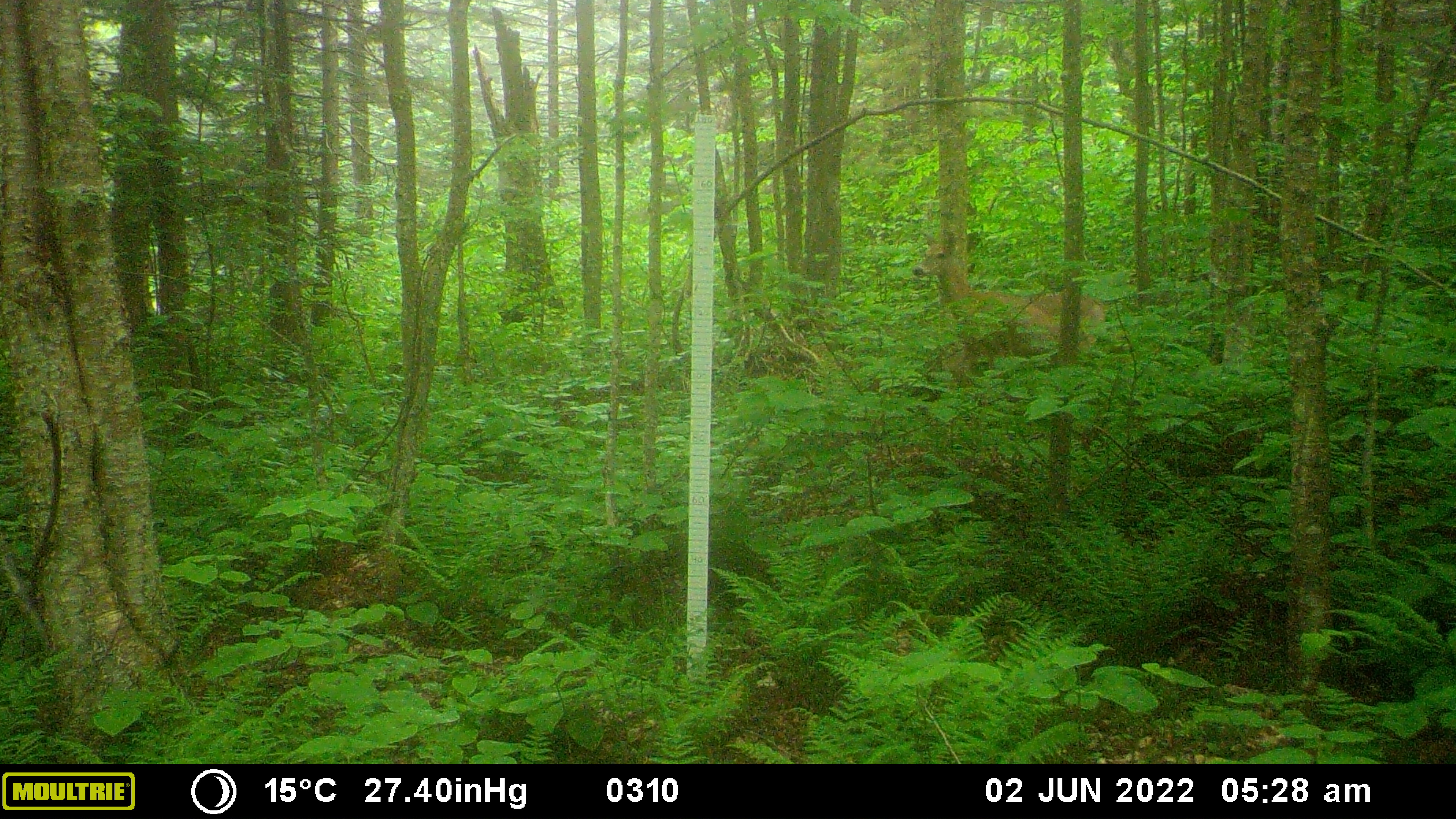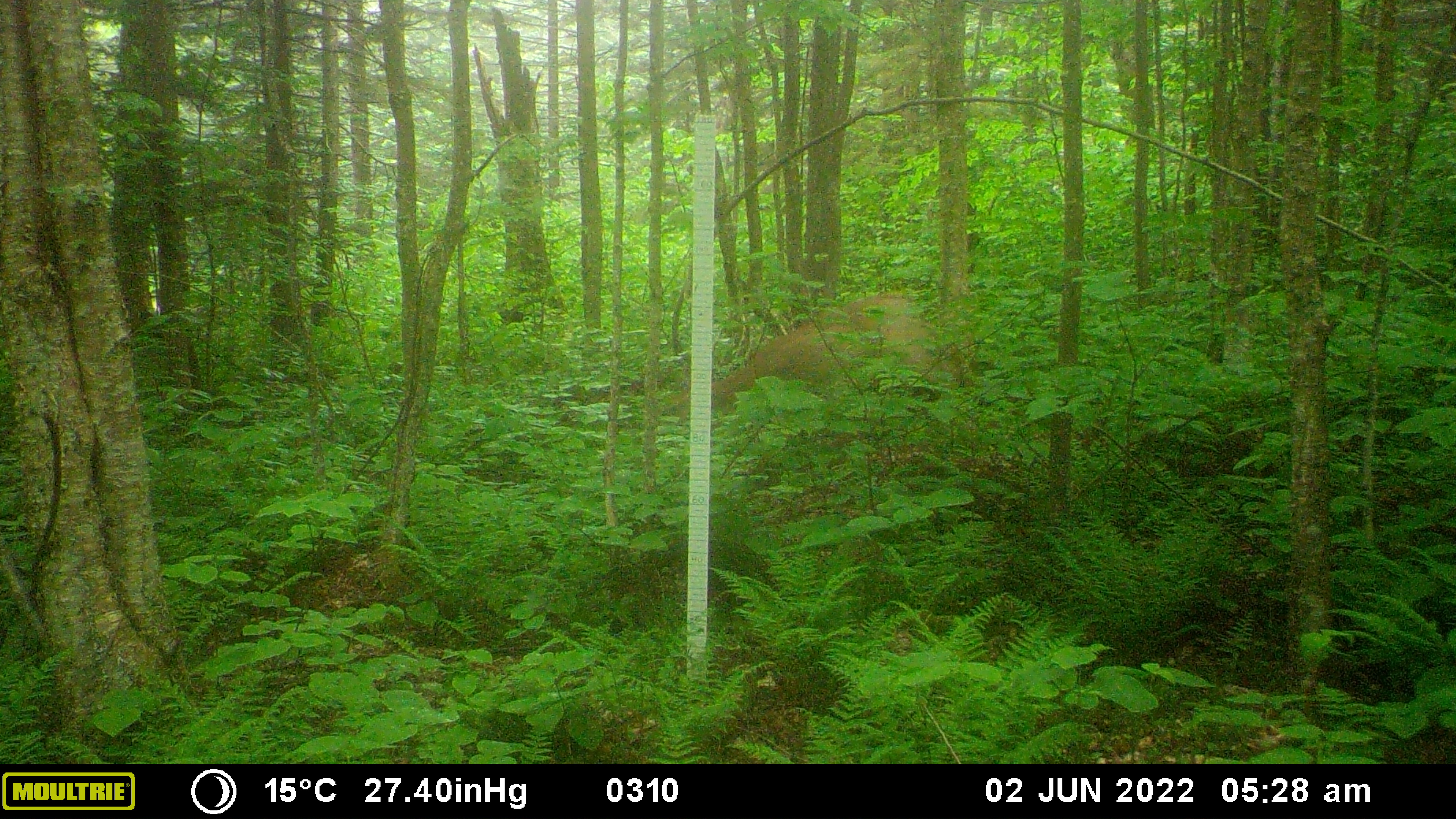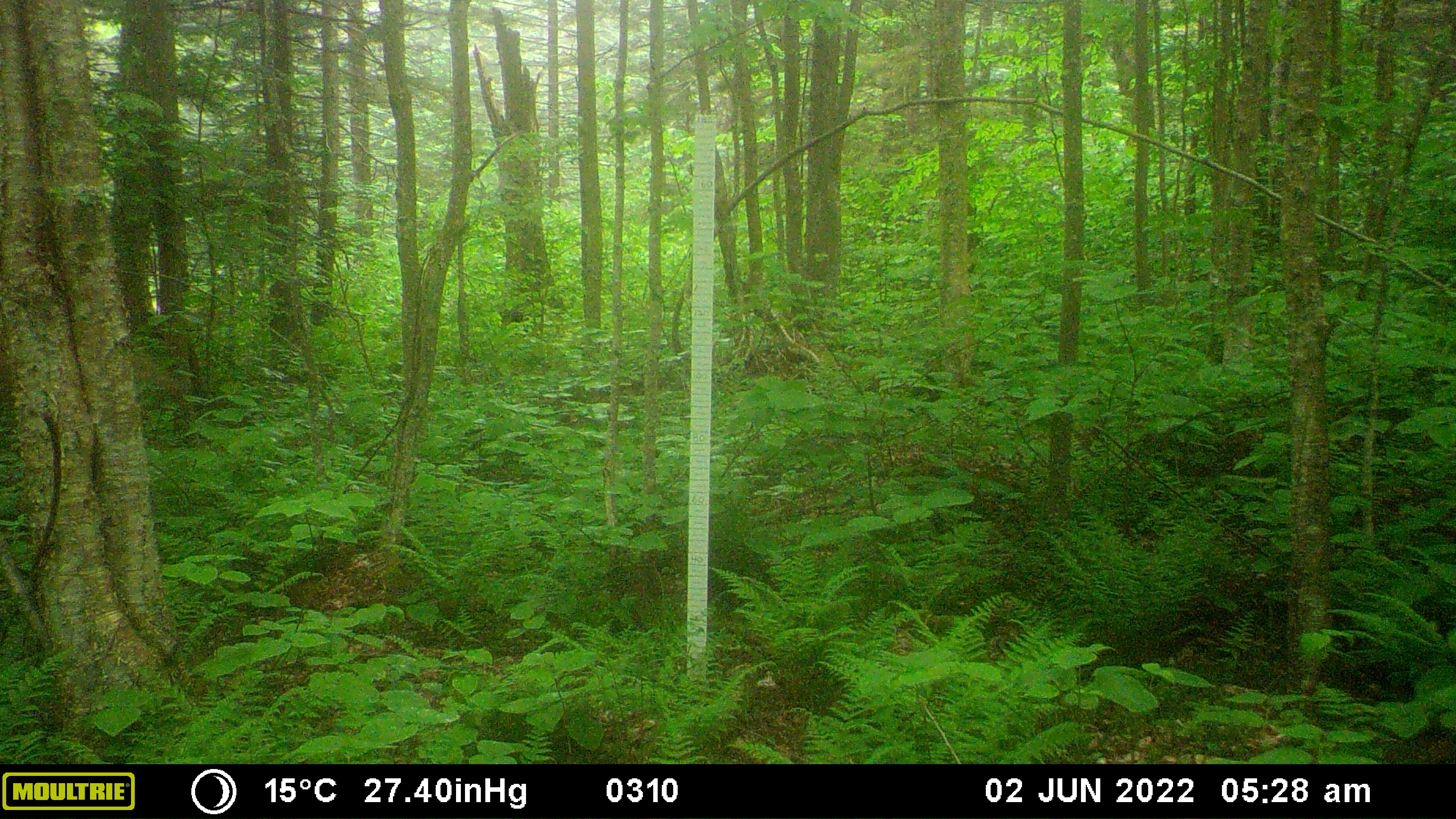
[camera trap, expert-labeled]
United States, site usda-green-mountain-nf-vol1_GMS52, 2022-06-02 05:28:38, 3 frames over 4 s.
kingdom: Animalia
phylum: Chordata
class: Mammalia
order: Artiodactyla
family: Cervidae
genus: Odocoileus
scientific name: Odocoileus virginianus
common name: white-tailed deer